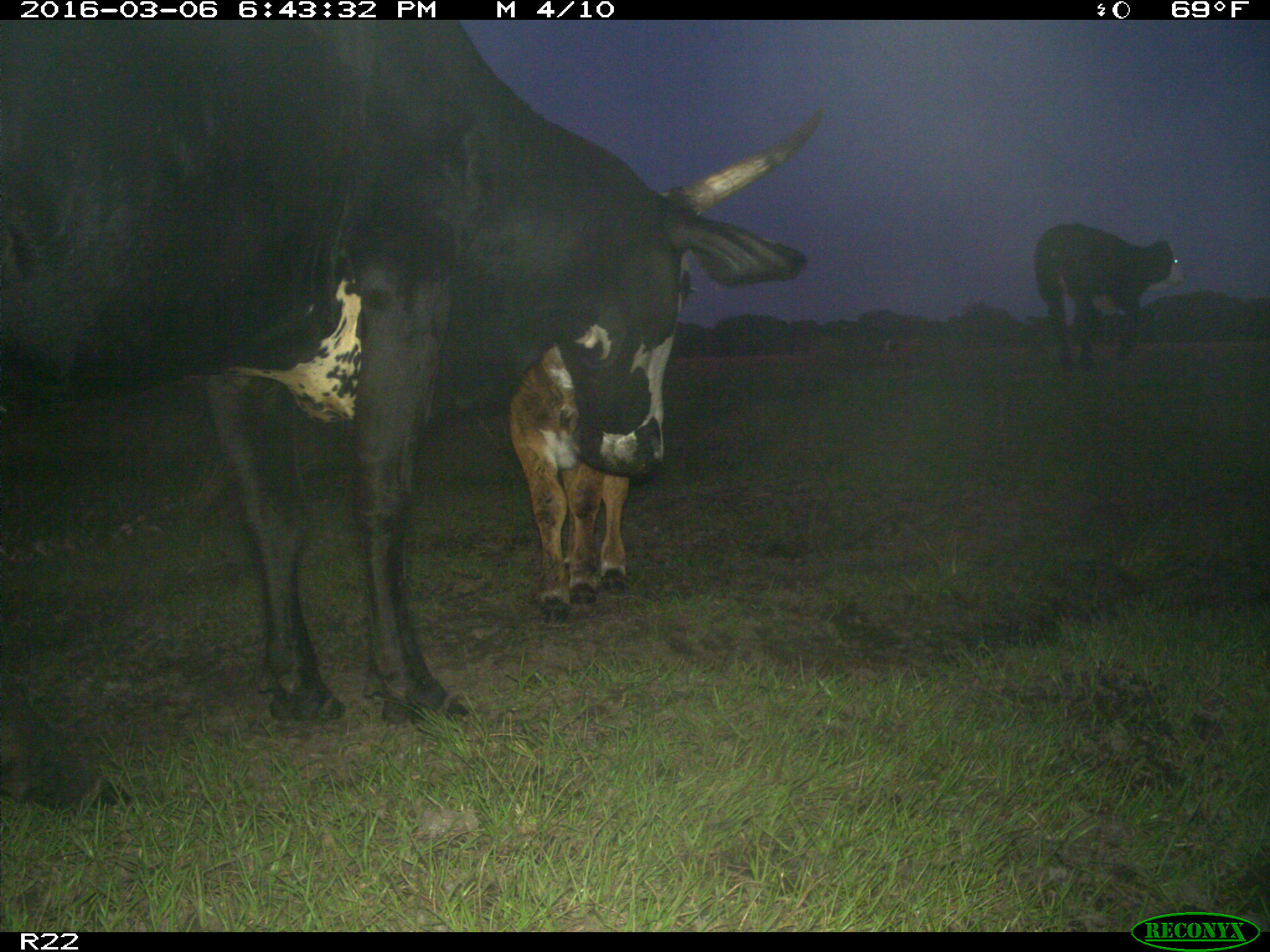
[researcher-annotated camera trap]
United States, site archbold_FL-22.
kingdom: Animalia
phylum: Chordata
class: Mammalia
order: Artiodactyla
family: Bovidae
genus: Bos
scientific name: Bos taurus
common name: domestic cow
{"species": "Bos taurus (domestic cow)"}